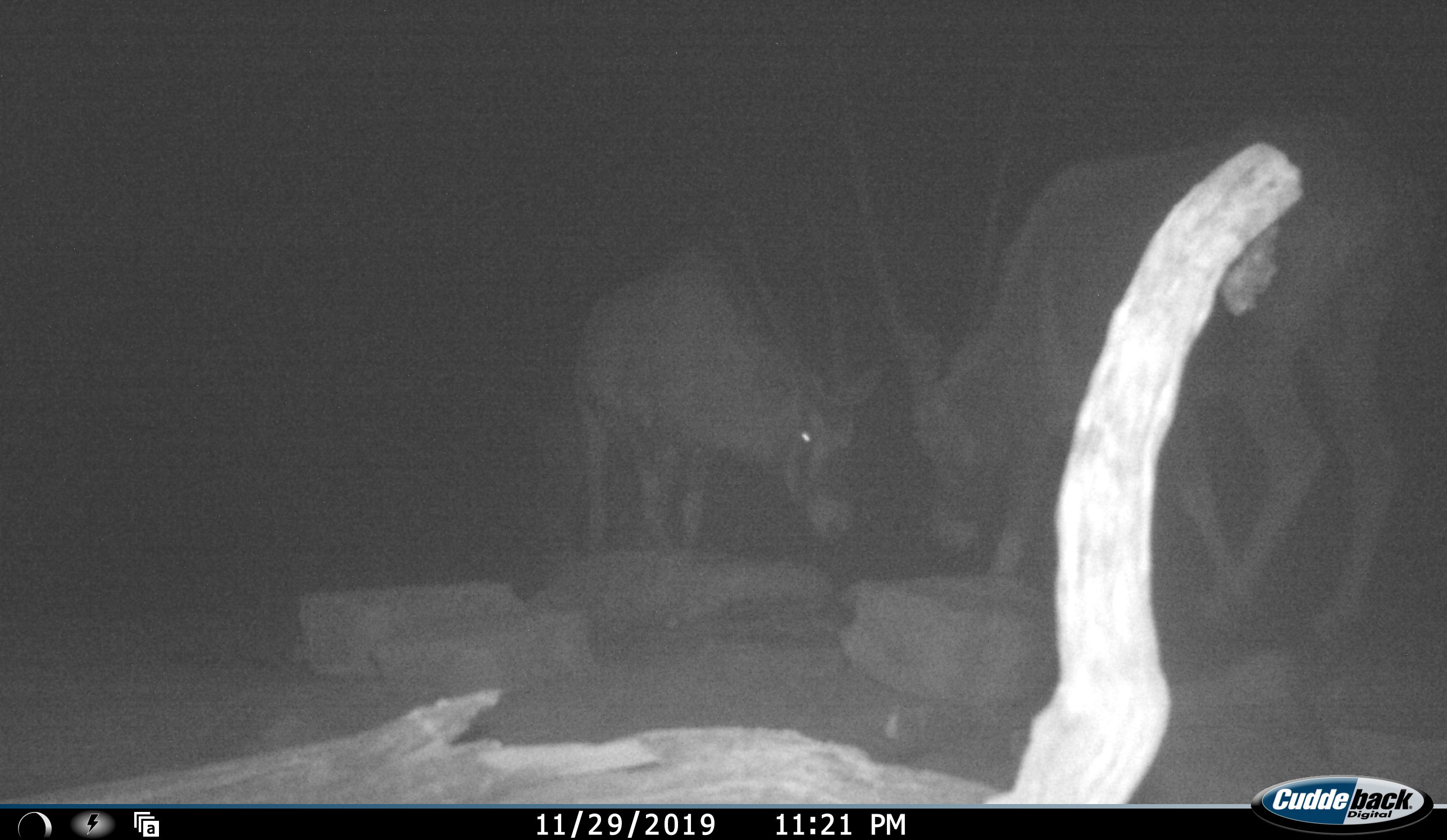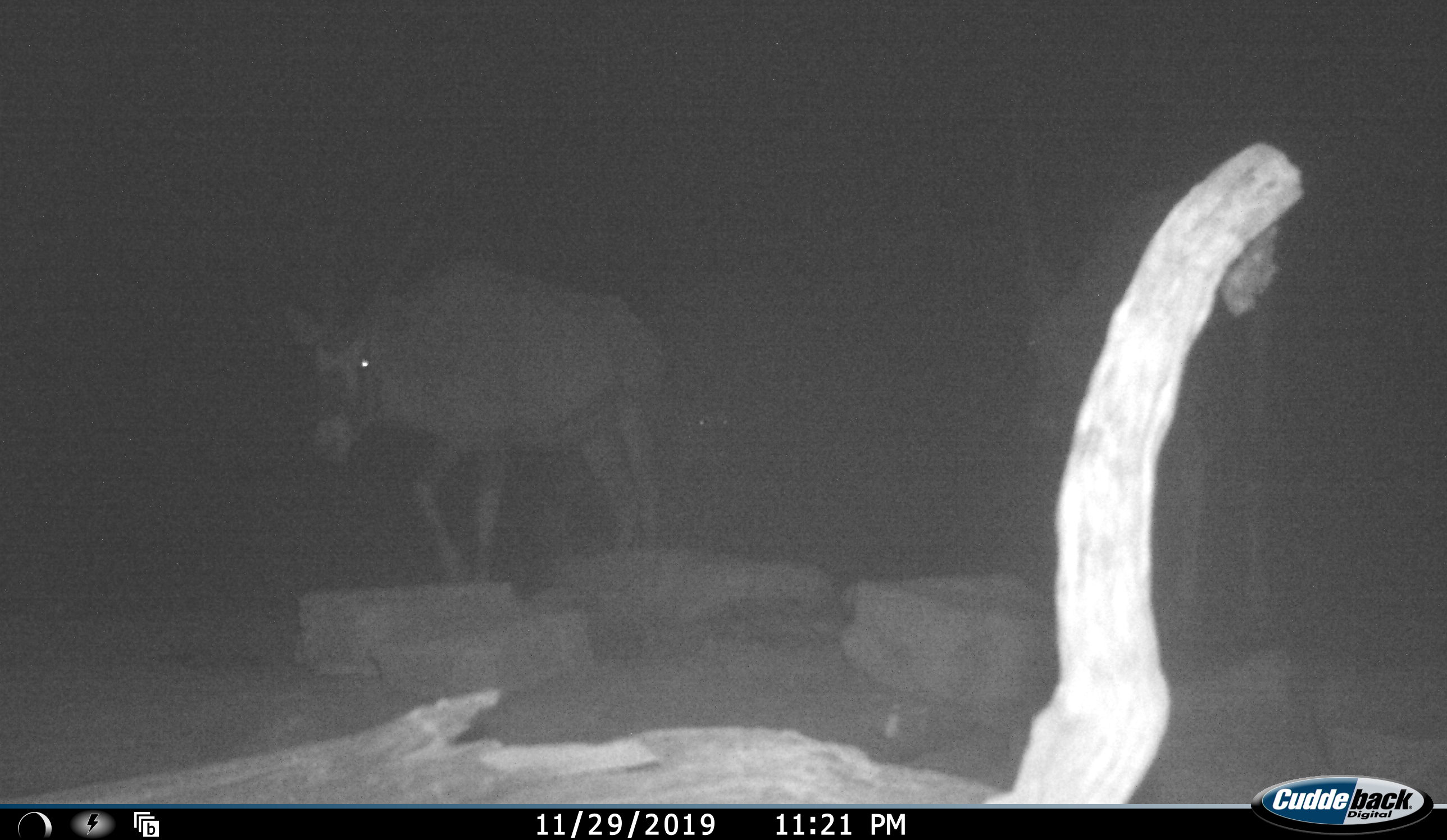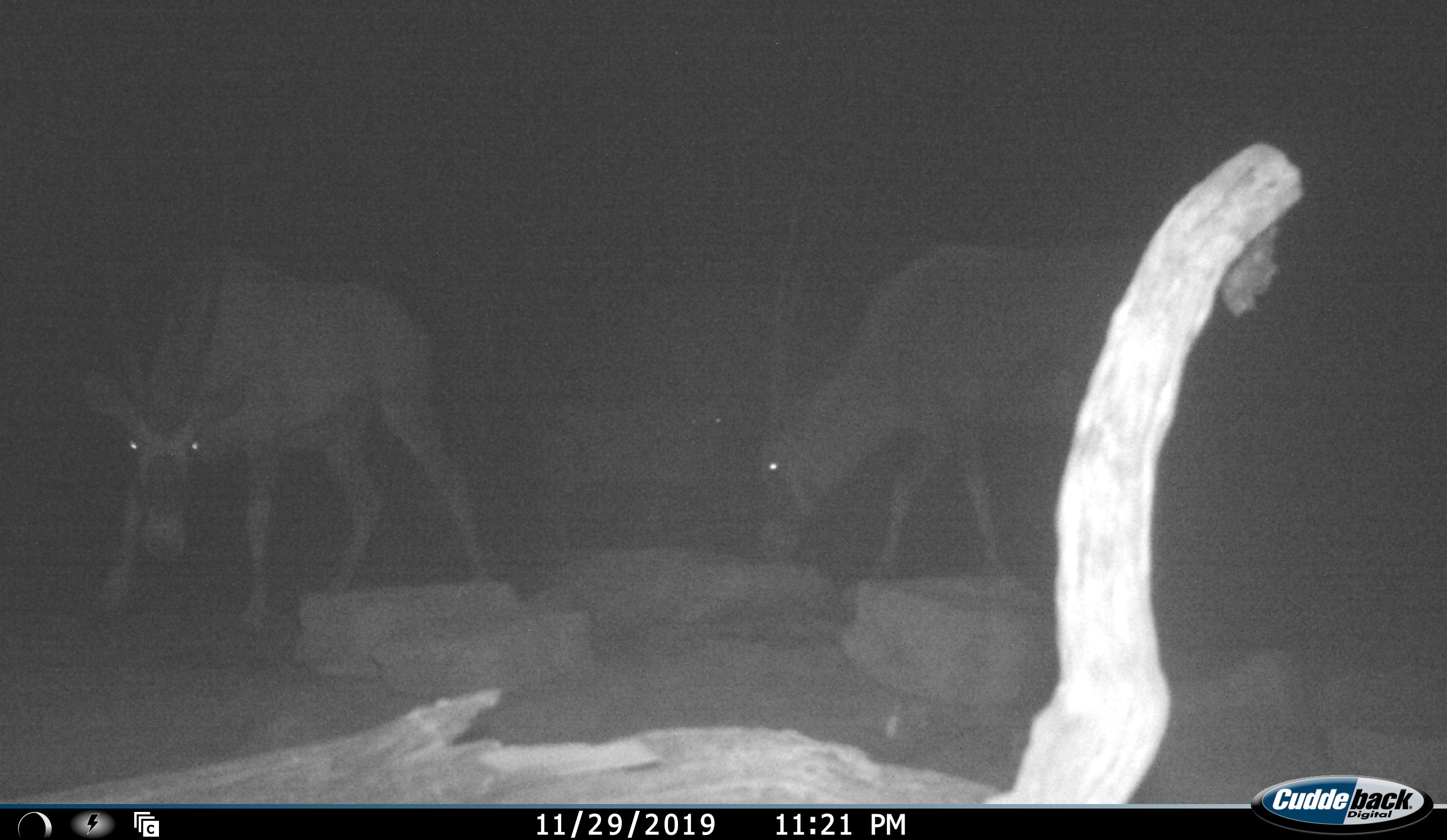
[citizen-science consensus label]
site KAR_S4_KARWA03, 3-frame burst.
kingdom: Animalia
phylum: Chordata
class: Mammalia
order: Artiodactyla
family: Bovidae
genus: Oryx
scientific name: Oryx gazella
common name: gemsbok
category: oryx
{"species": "oryx (gemsbok) (Oryx gazella)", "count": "3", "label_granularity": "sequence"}